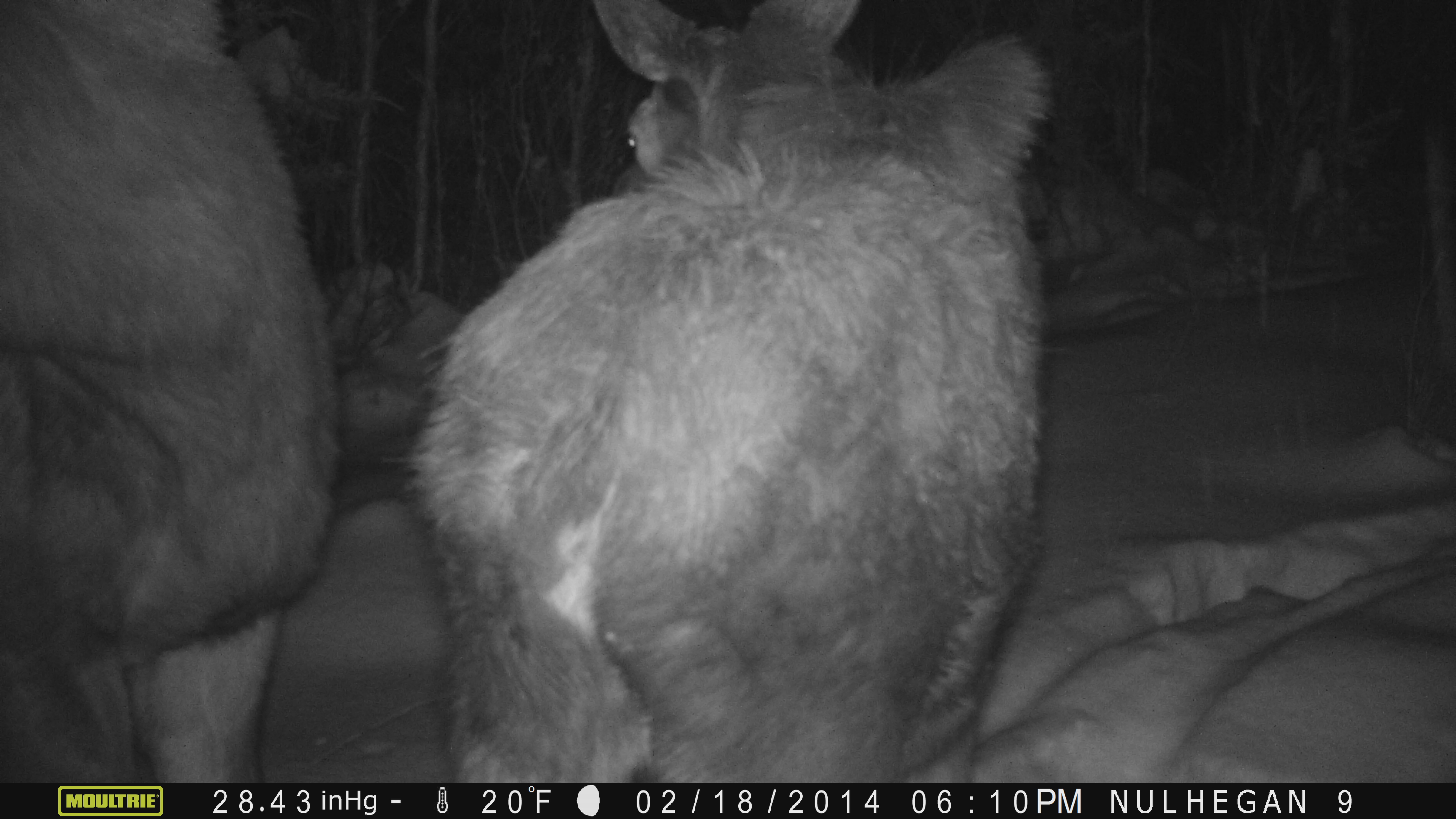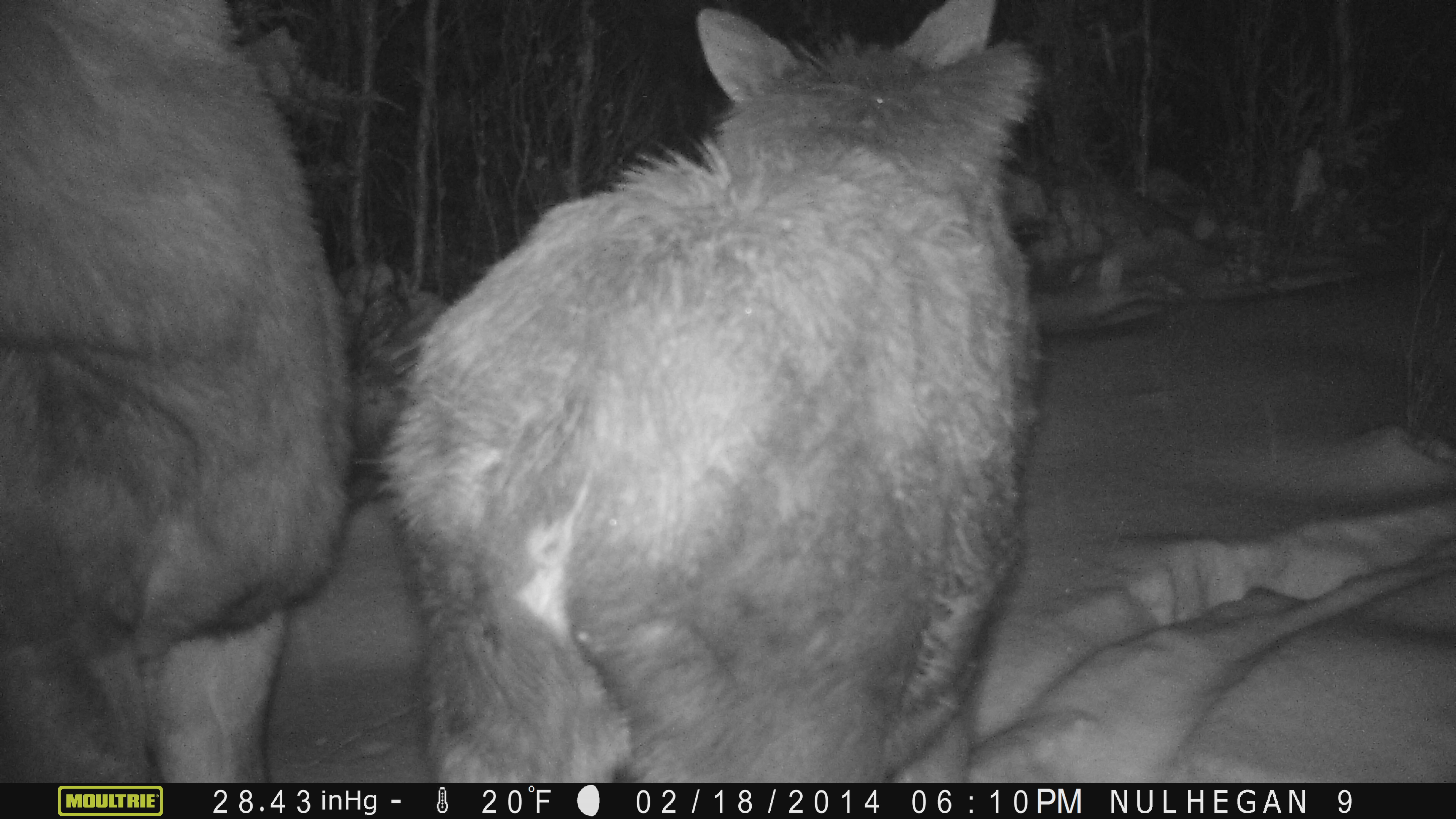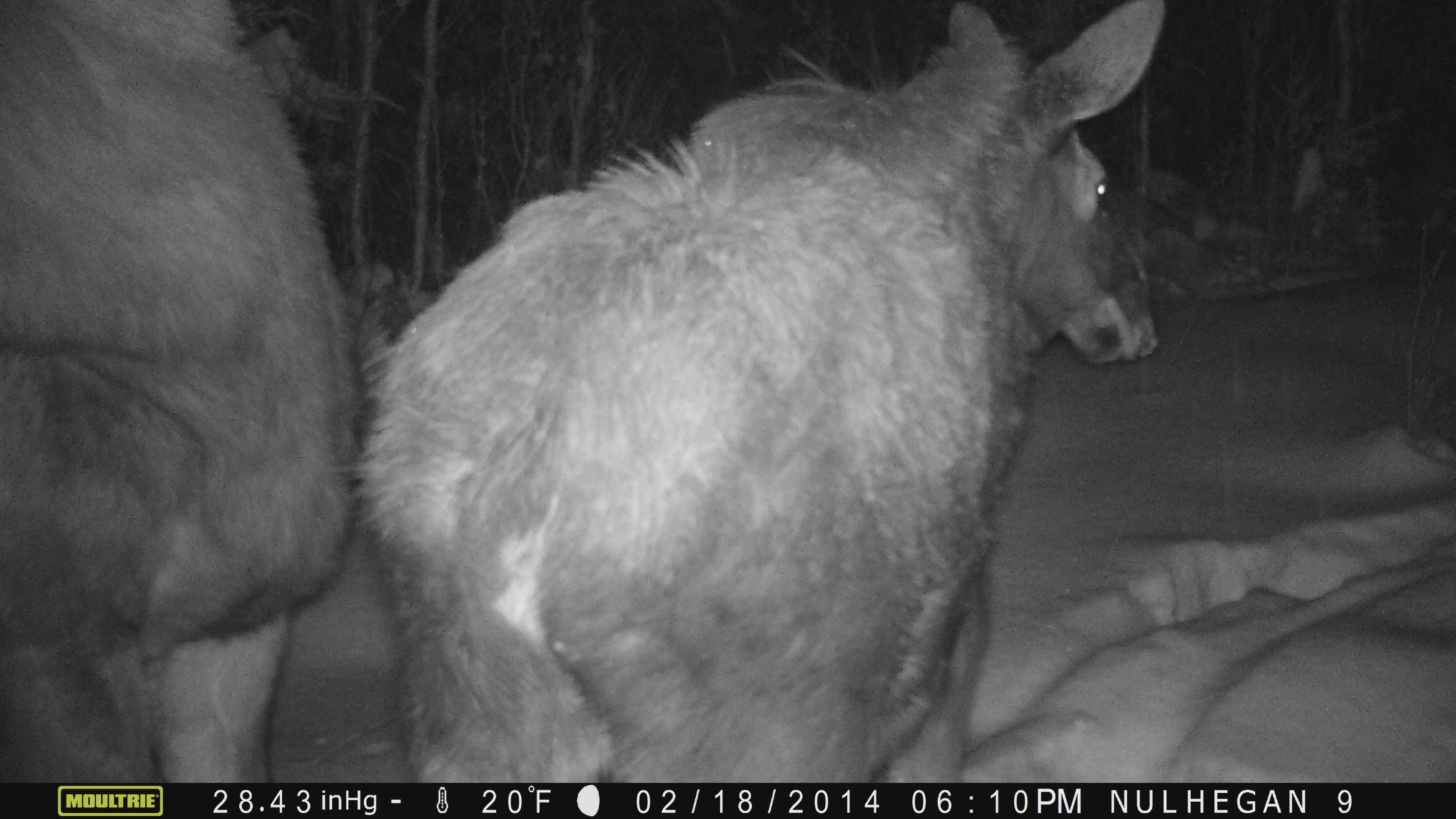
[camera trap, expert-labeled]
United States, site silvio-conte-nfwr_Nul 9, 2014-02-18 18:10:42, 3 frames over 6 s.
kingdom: Animalia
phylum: Chordata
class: Mammalia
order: Artiodactyla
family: Cervidae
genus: Alces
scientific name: Alces alces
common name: moose